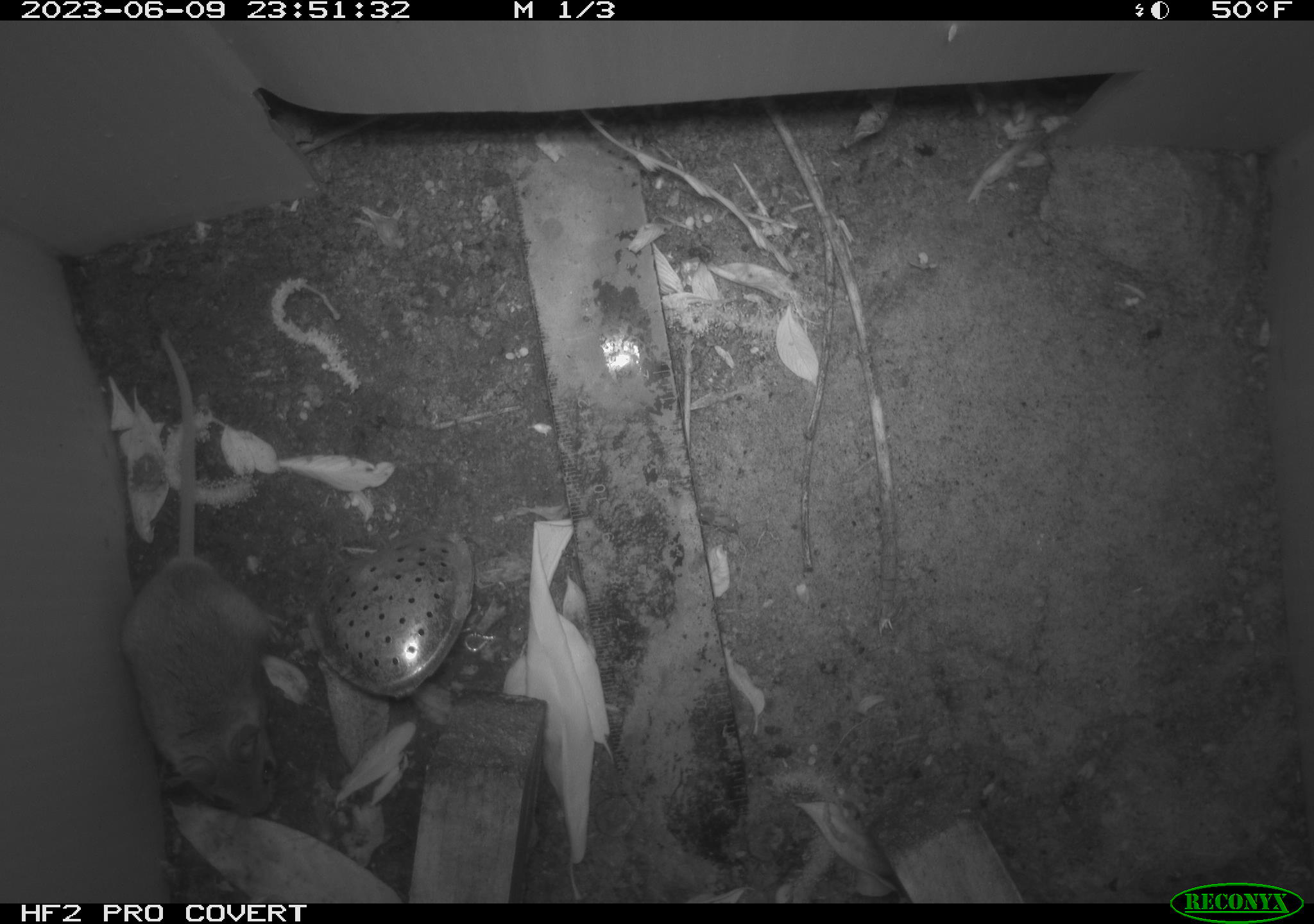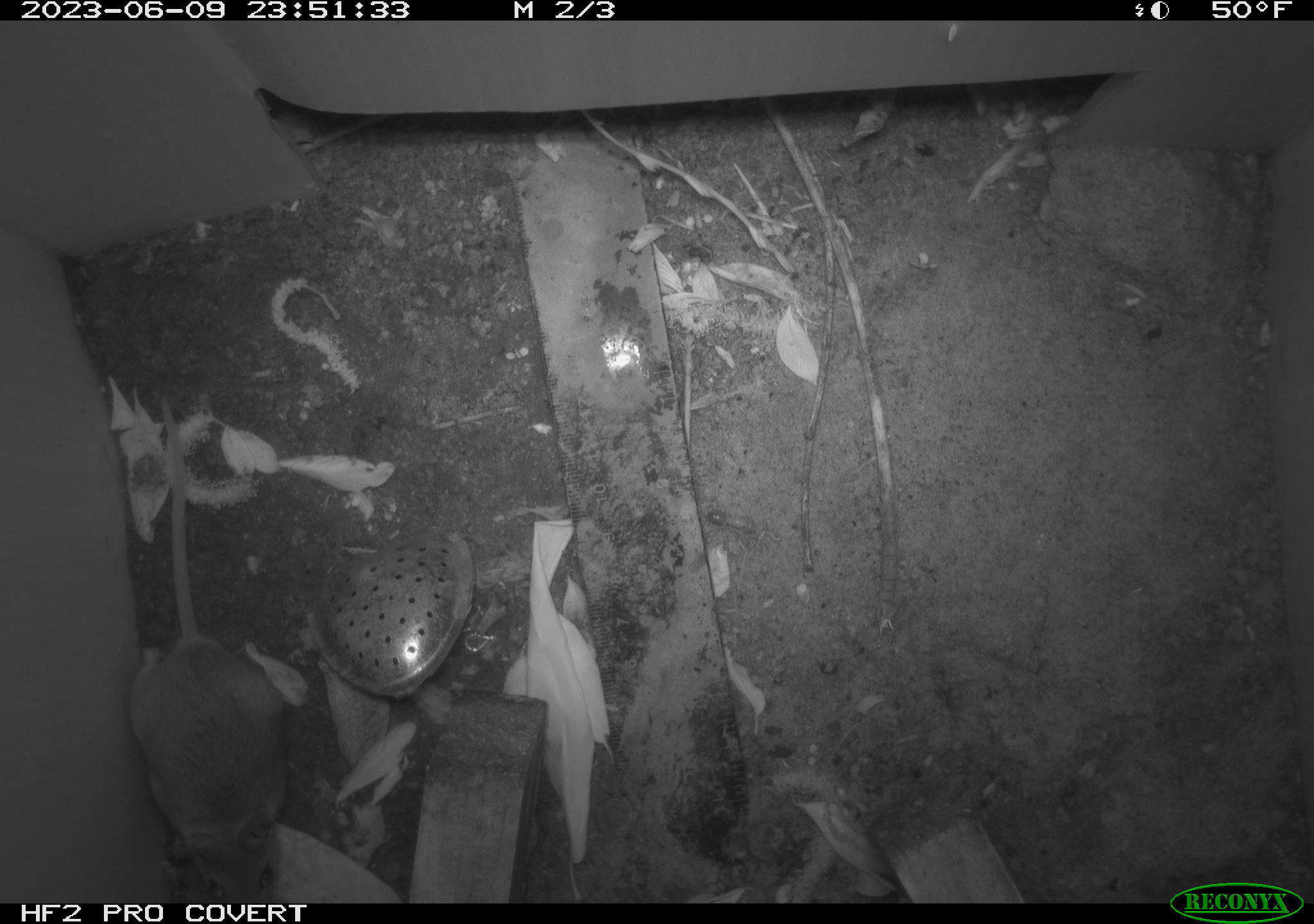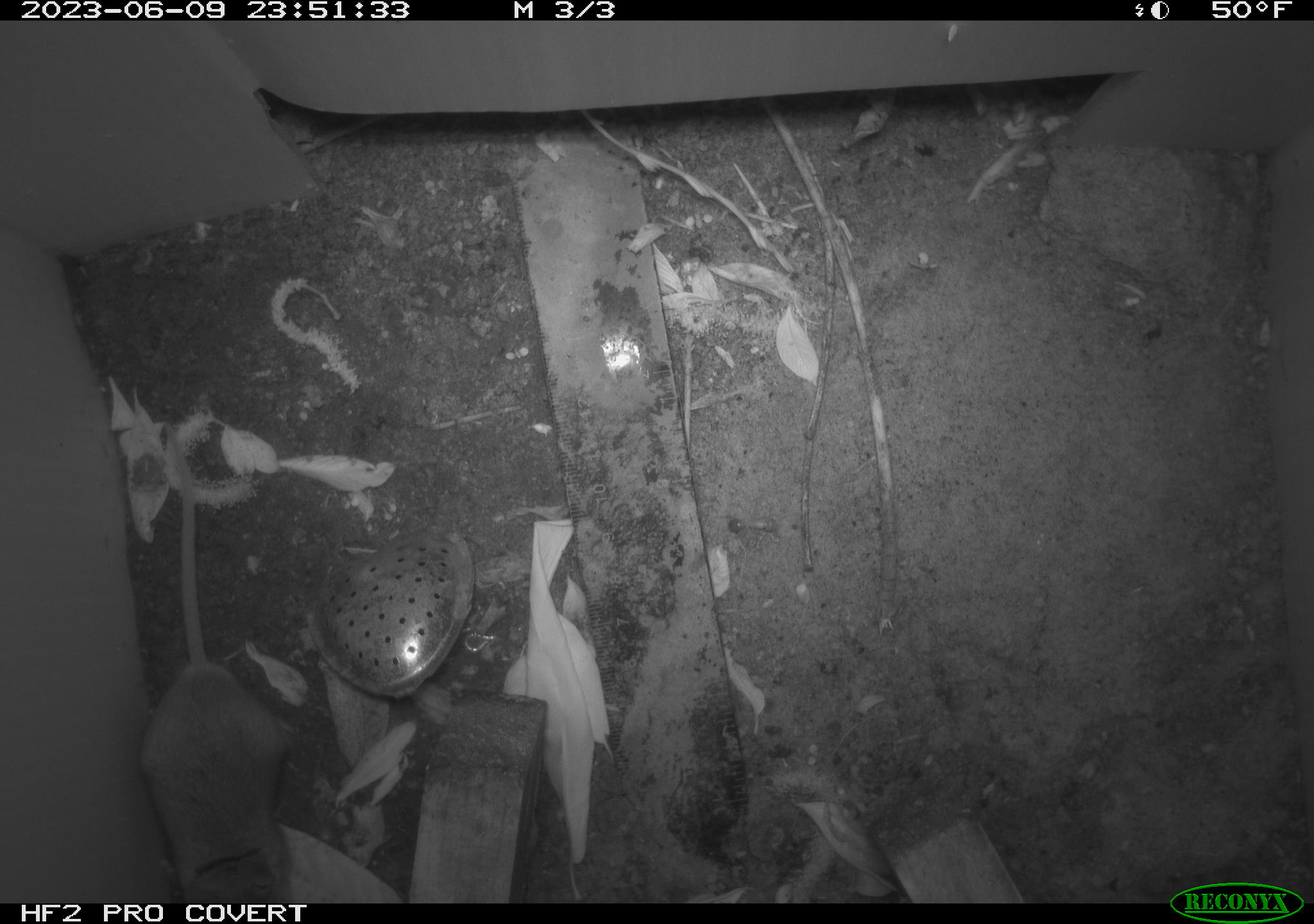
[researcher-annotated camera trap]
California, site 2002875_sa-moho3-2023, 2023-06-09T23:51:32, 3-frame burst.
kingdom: Animalia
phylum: Chordata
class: Mammalia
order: Rodentia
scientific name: Rodentia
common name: mouse species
Mouse species (Rodentia).